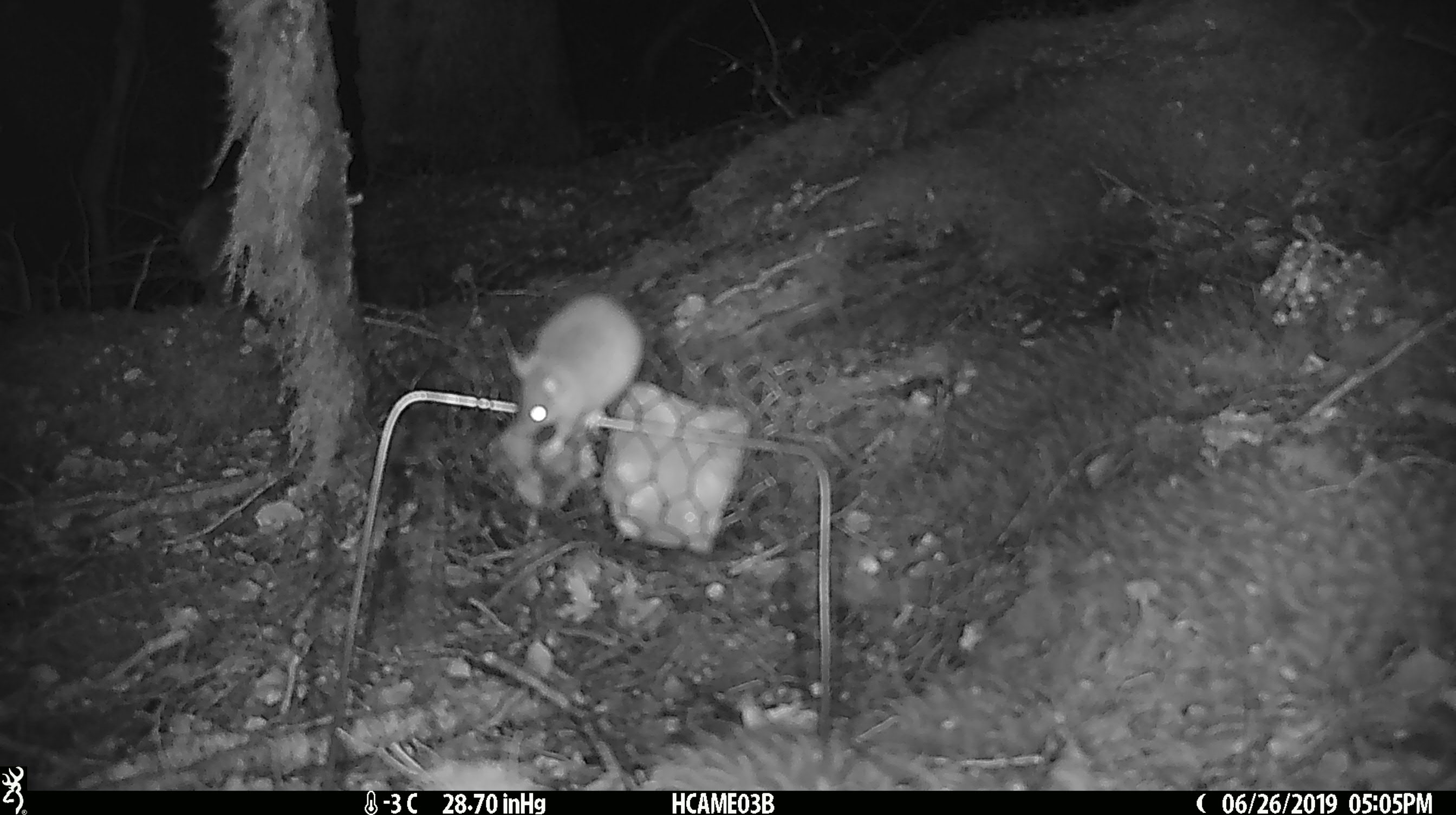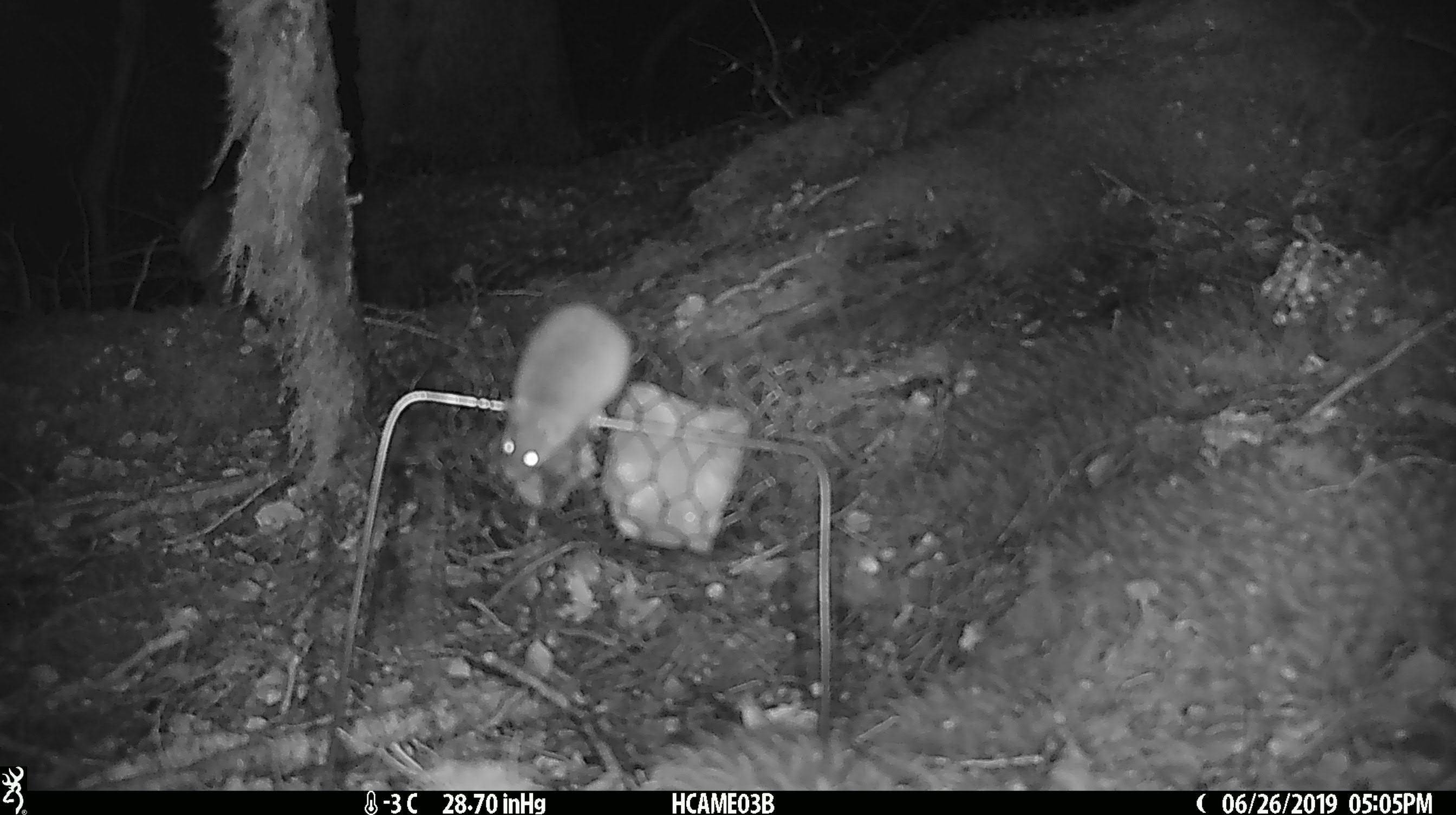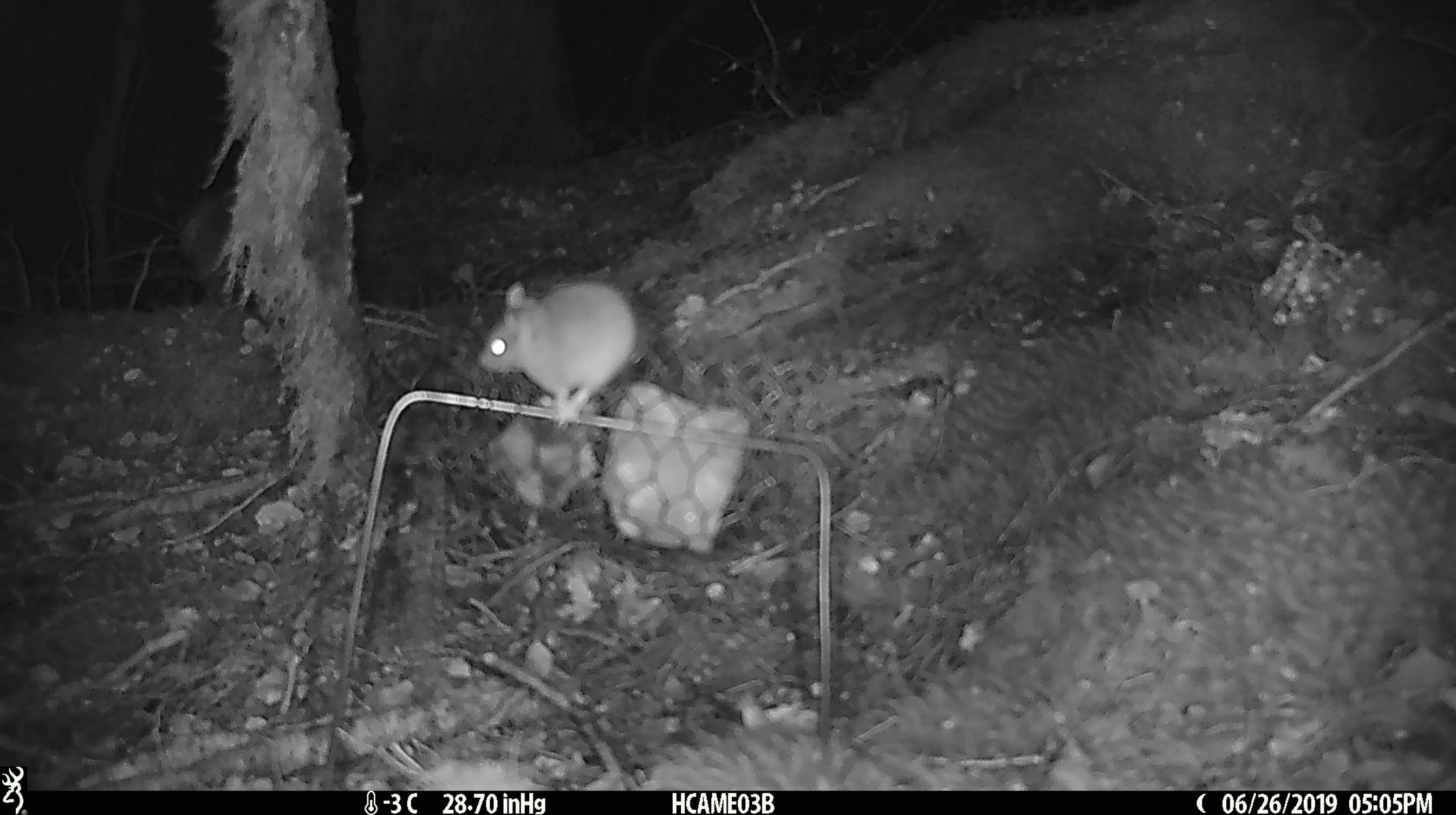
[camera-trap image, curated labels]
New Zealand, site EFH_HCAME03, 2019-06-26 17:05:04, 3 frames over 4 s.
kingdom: Animalia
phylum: Chordata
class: Mammalia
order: Rodentia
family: Muridae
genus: Mus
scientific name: Mus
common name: mouse